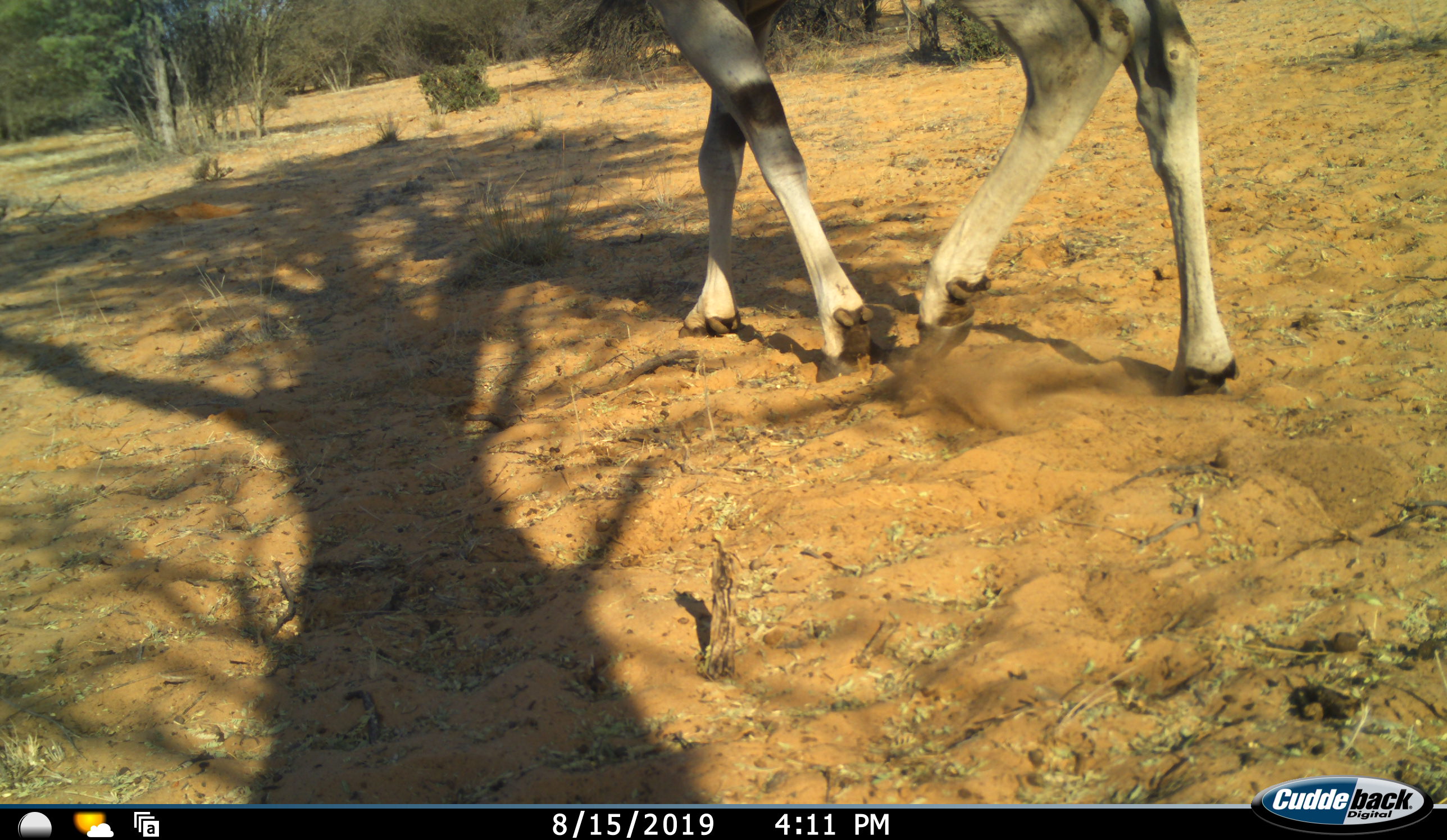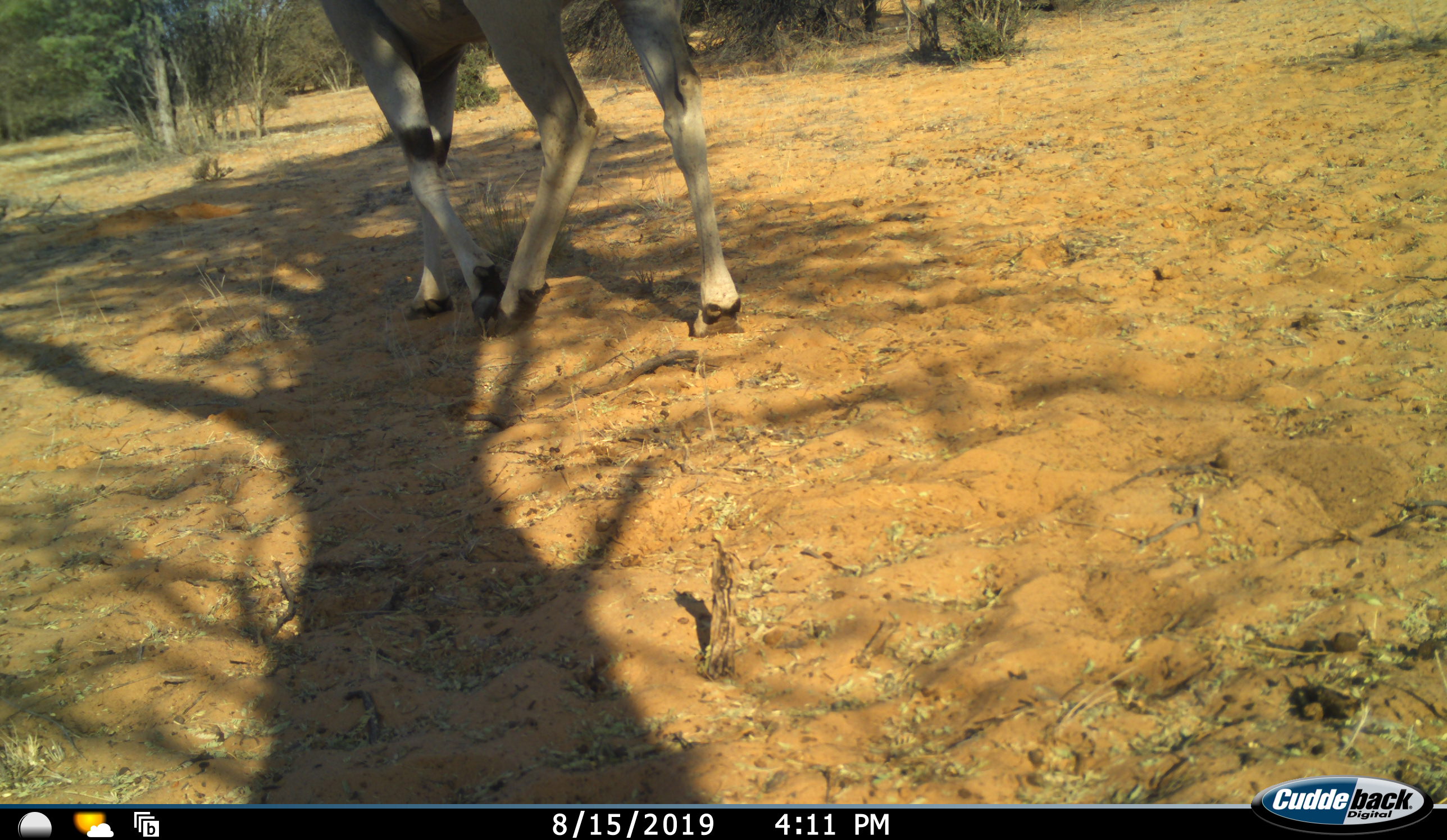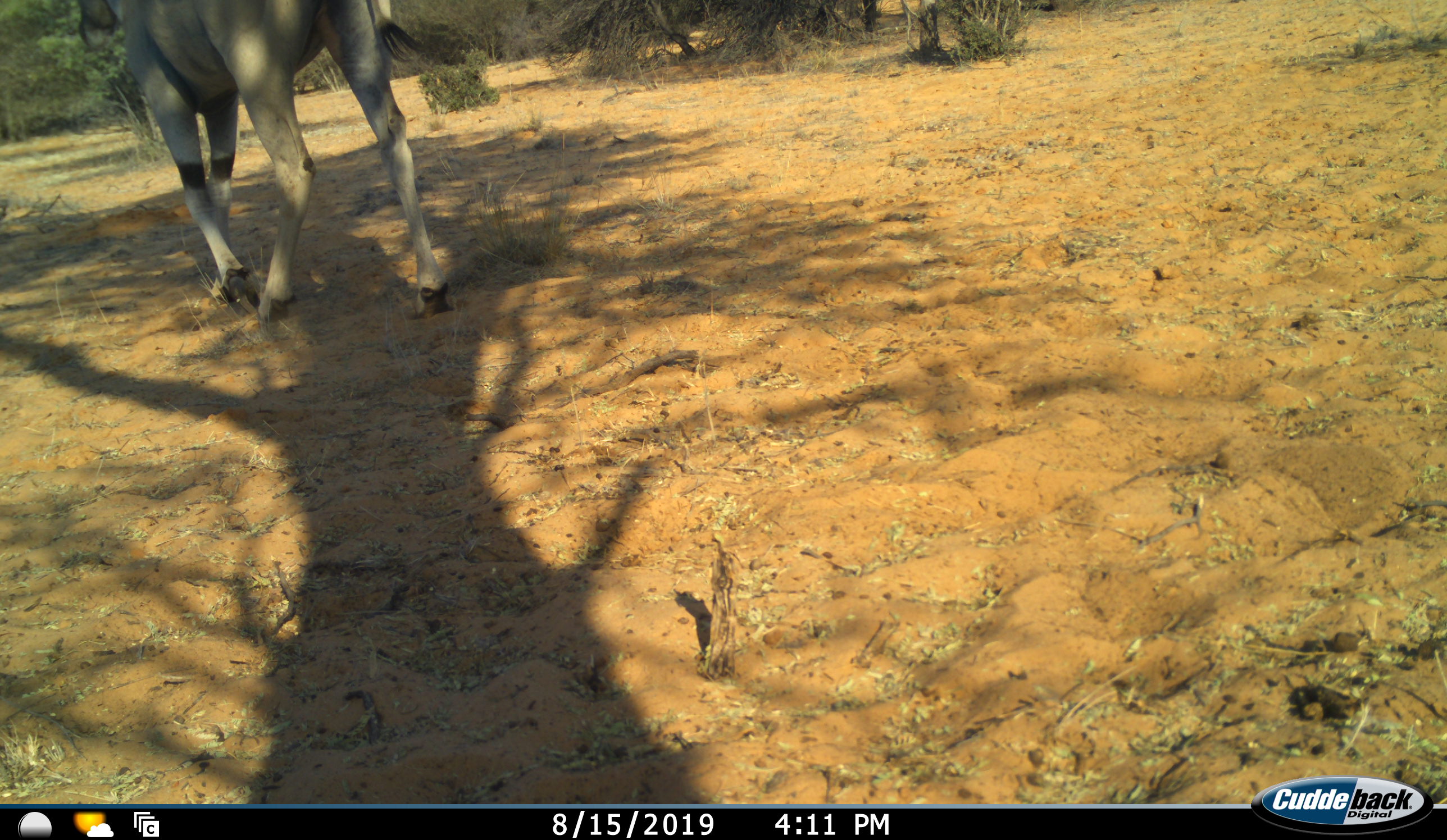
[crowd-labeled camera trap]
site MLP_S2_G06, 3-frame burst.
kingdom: Animalia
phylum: Chordata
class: Mammalia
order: Artiodactyla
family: Bovidae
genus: Tragelaphus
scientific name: Tragelaphus oryx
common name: eland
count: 1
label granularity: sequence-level